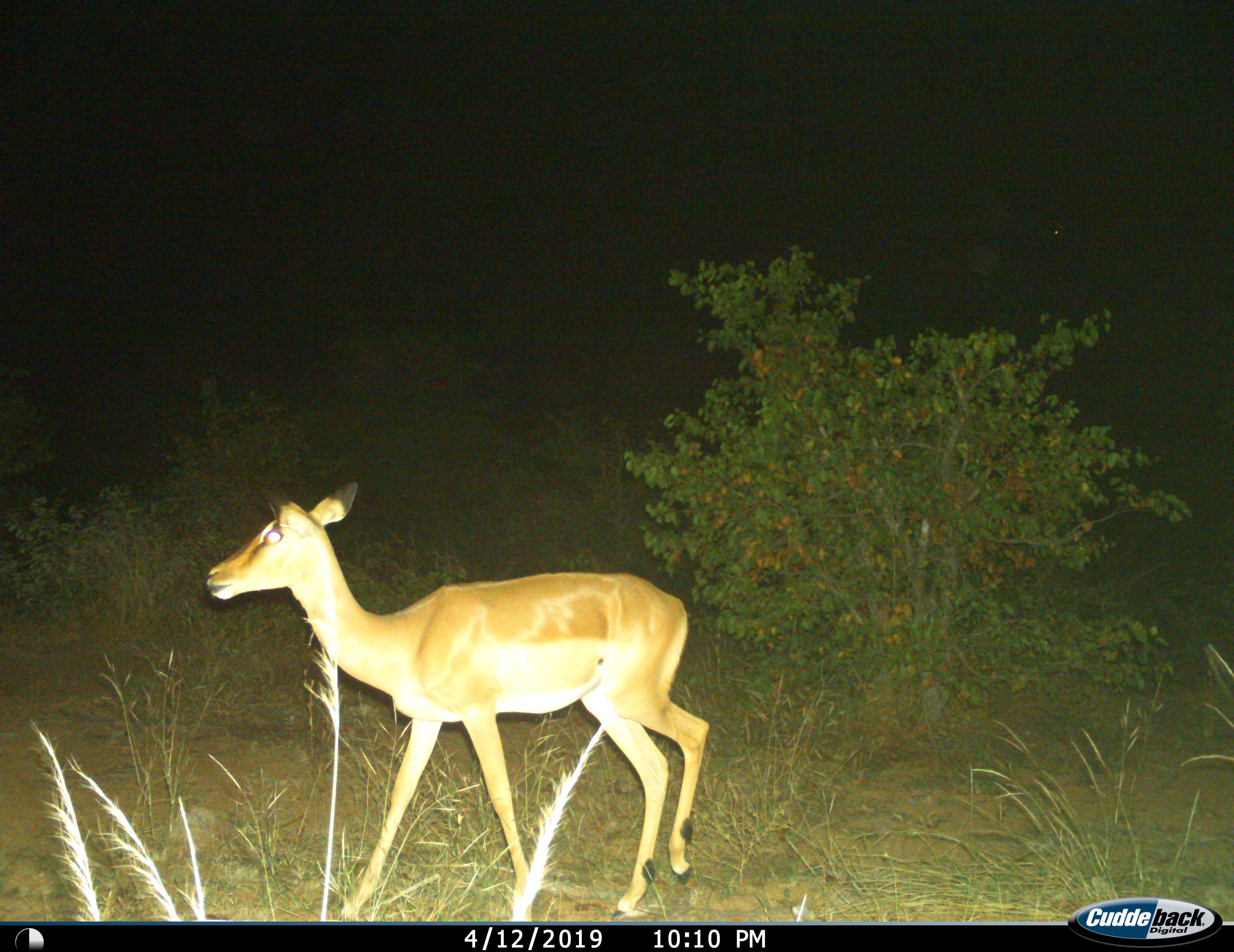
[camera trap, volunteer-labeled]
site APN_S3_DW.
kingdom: Animalia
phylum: Chordata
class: Mammalia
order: Artiodactyla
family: Bovidae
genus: Aepyceros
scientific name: Aepyceros melampus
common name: impala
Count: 1.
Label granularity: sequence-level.